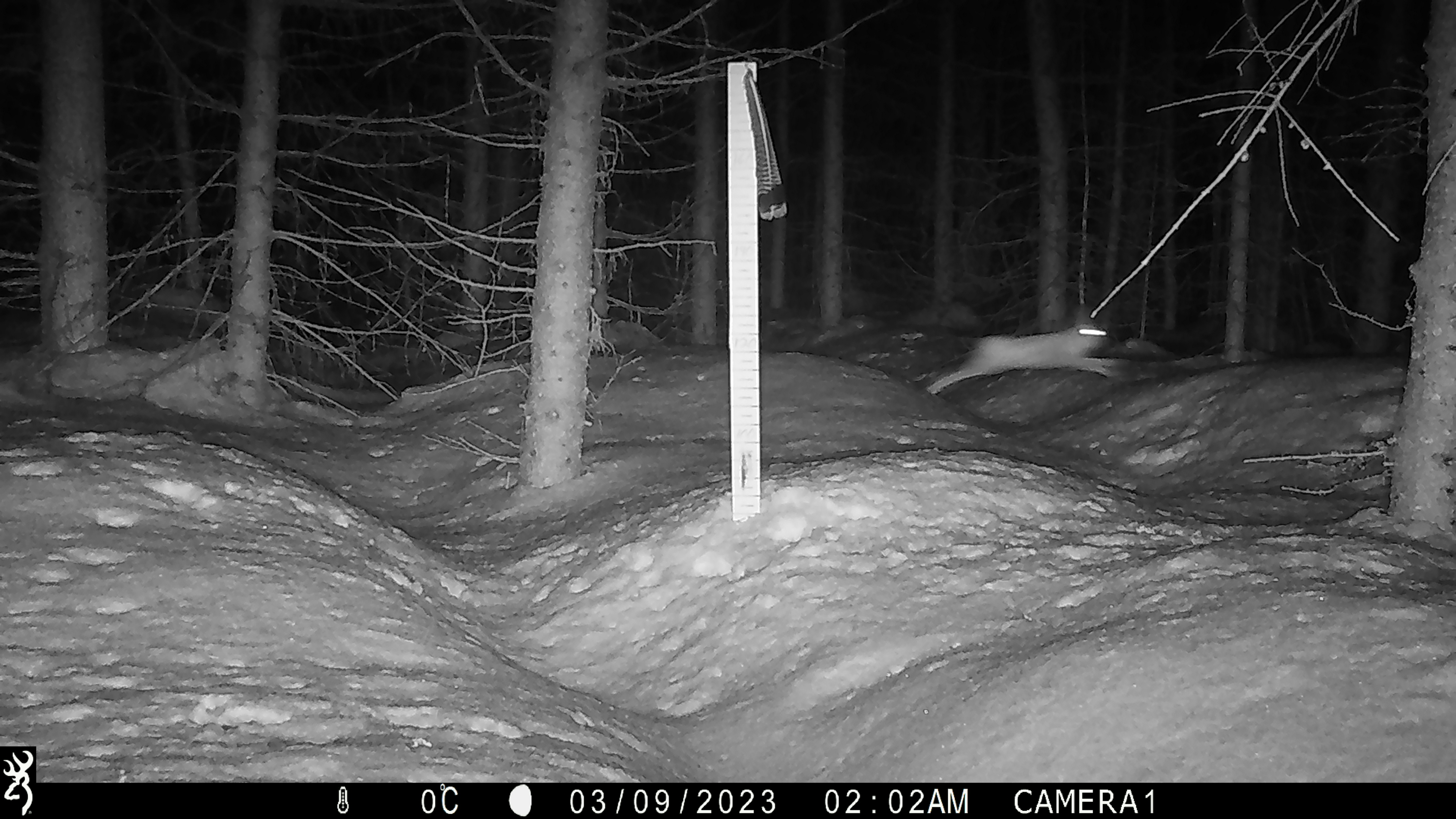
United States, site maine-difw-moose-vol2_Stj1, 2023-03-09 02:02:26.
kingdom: Animalia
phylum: Chordata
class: Mammalia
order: Lagomorpha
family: Leporidae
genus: Lepus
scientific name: Lepus americanus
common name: snowshoe hare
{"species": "snowshoe hare (Lepus americanus)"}